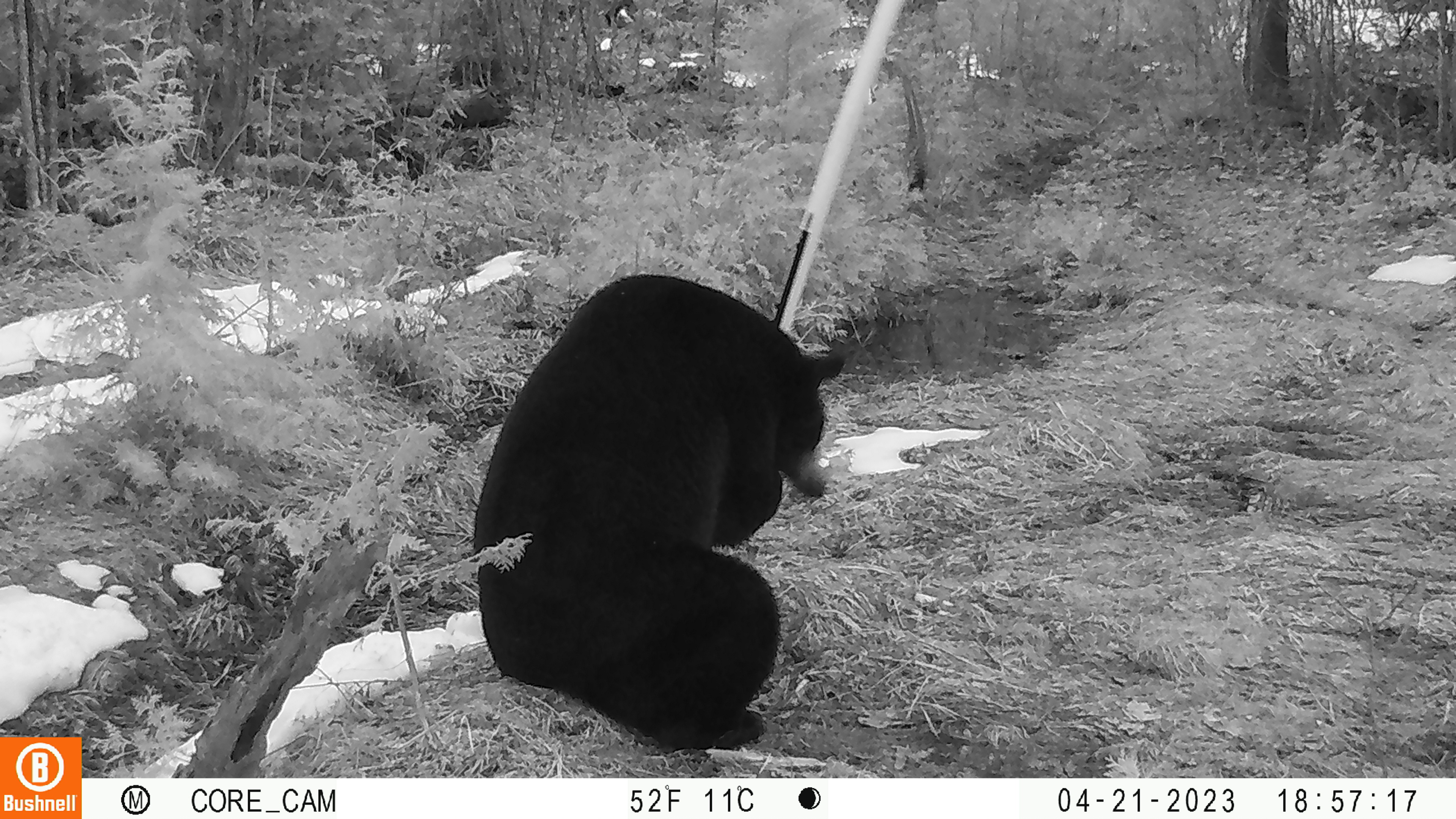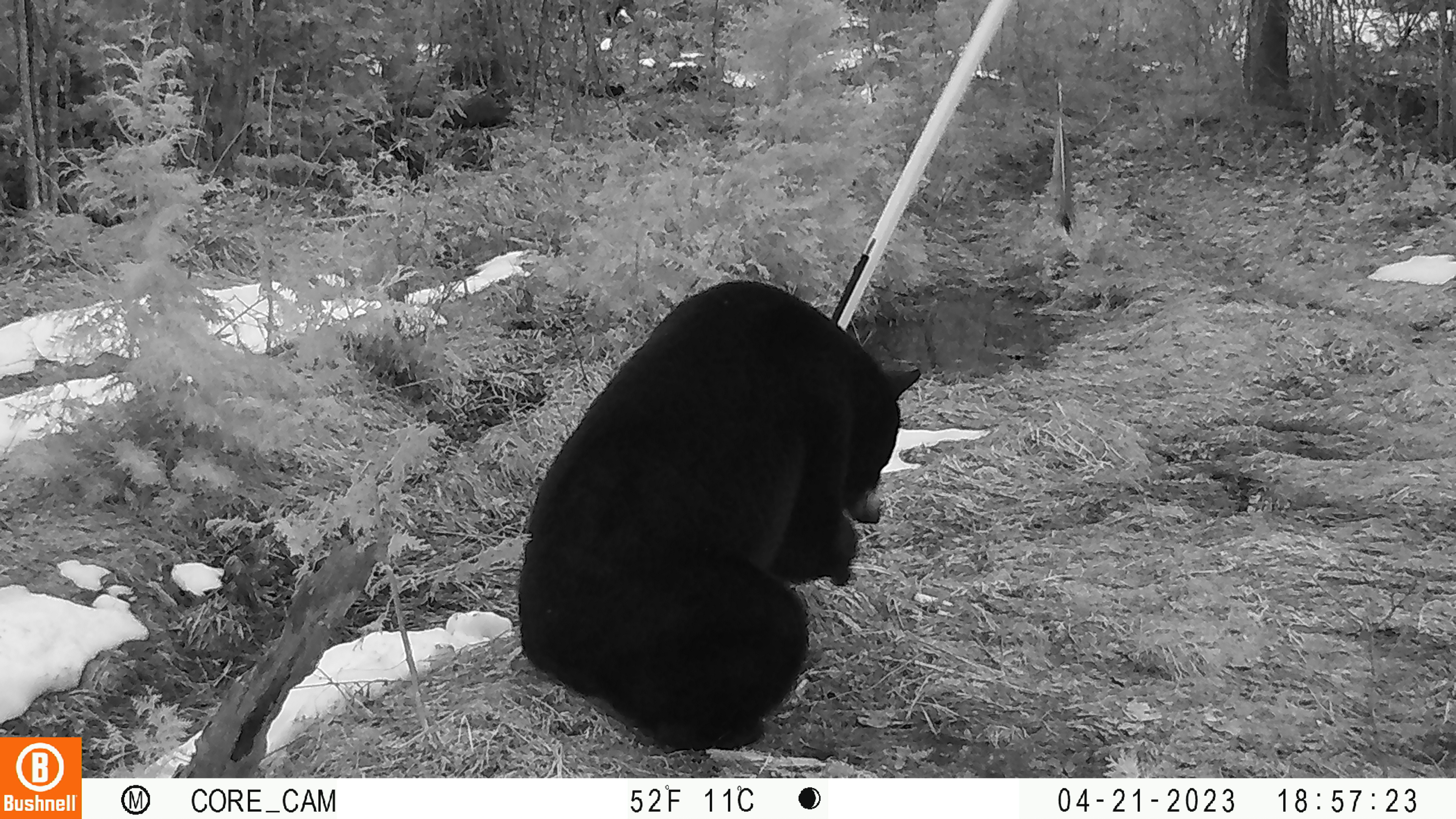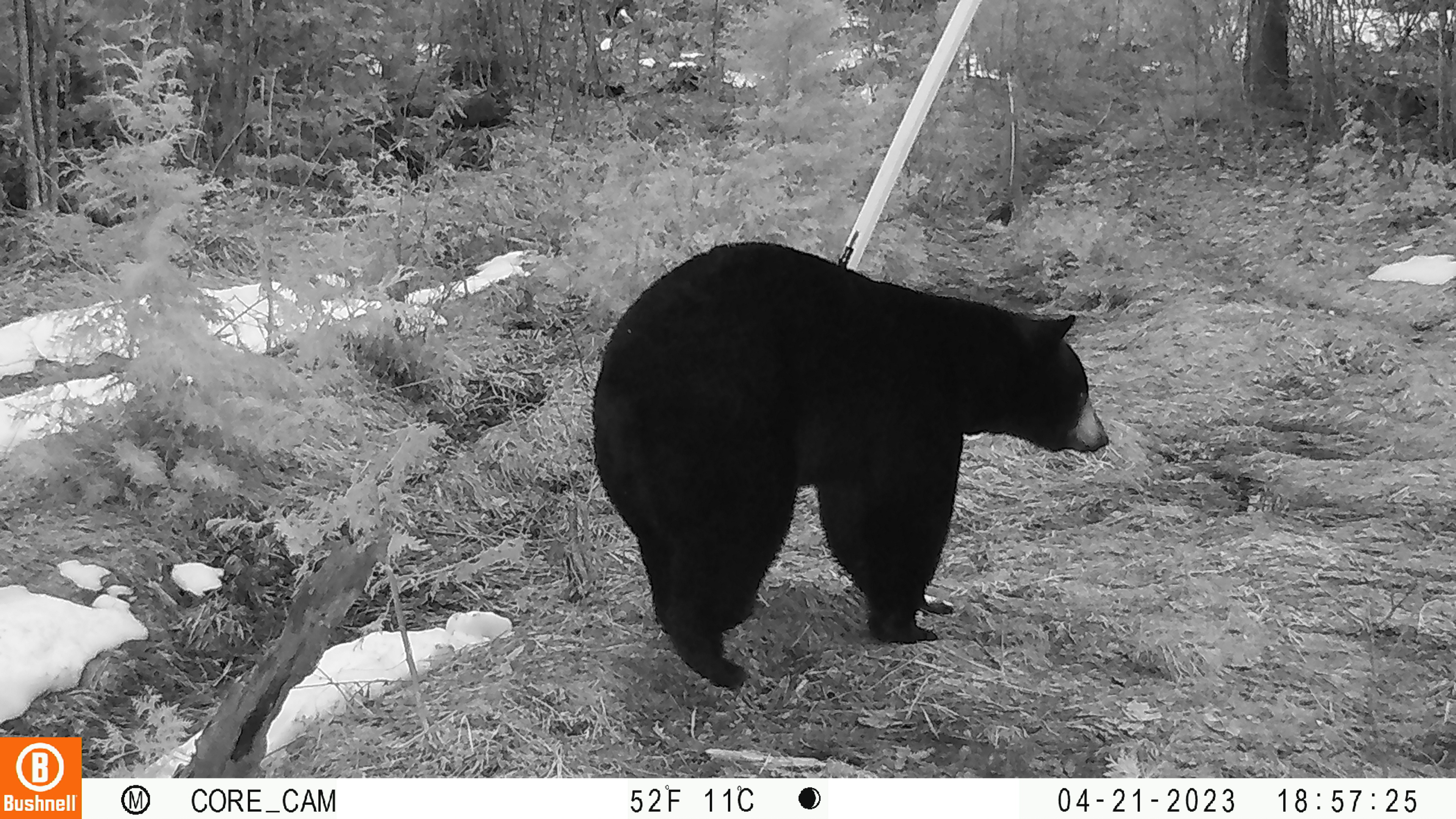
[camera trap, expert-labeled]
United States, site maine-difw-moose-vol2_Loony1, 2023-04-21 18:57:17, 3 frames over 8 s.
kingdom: Animalia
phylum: Chordata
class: Mammalia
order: Carnivora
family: Ursidae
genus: Ursus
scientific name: Ursus americanus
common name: black bear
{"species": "black bear (Ursus americanus)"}